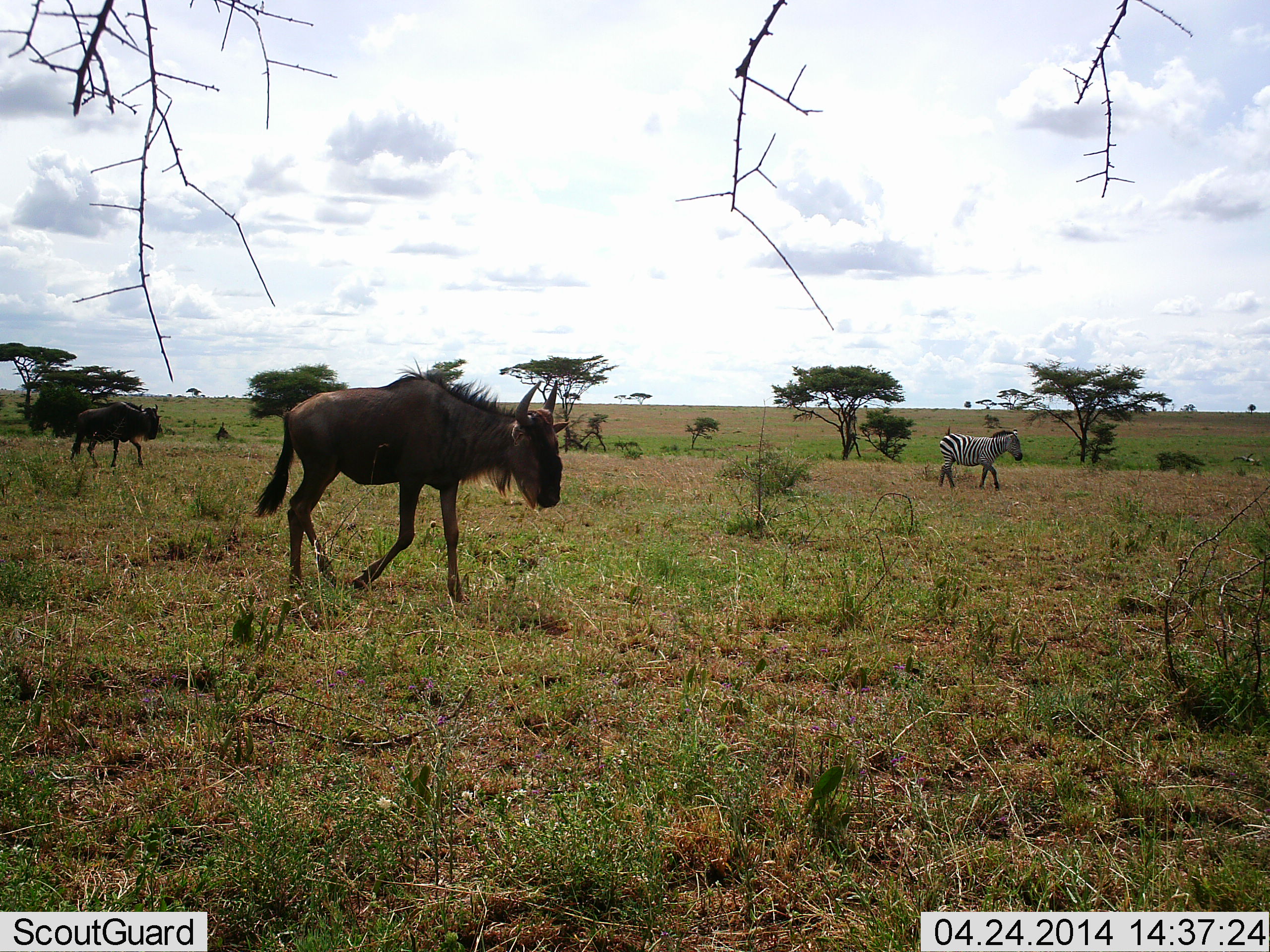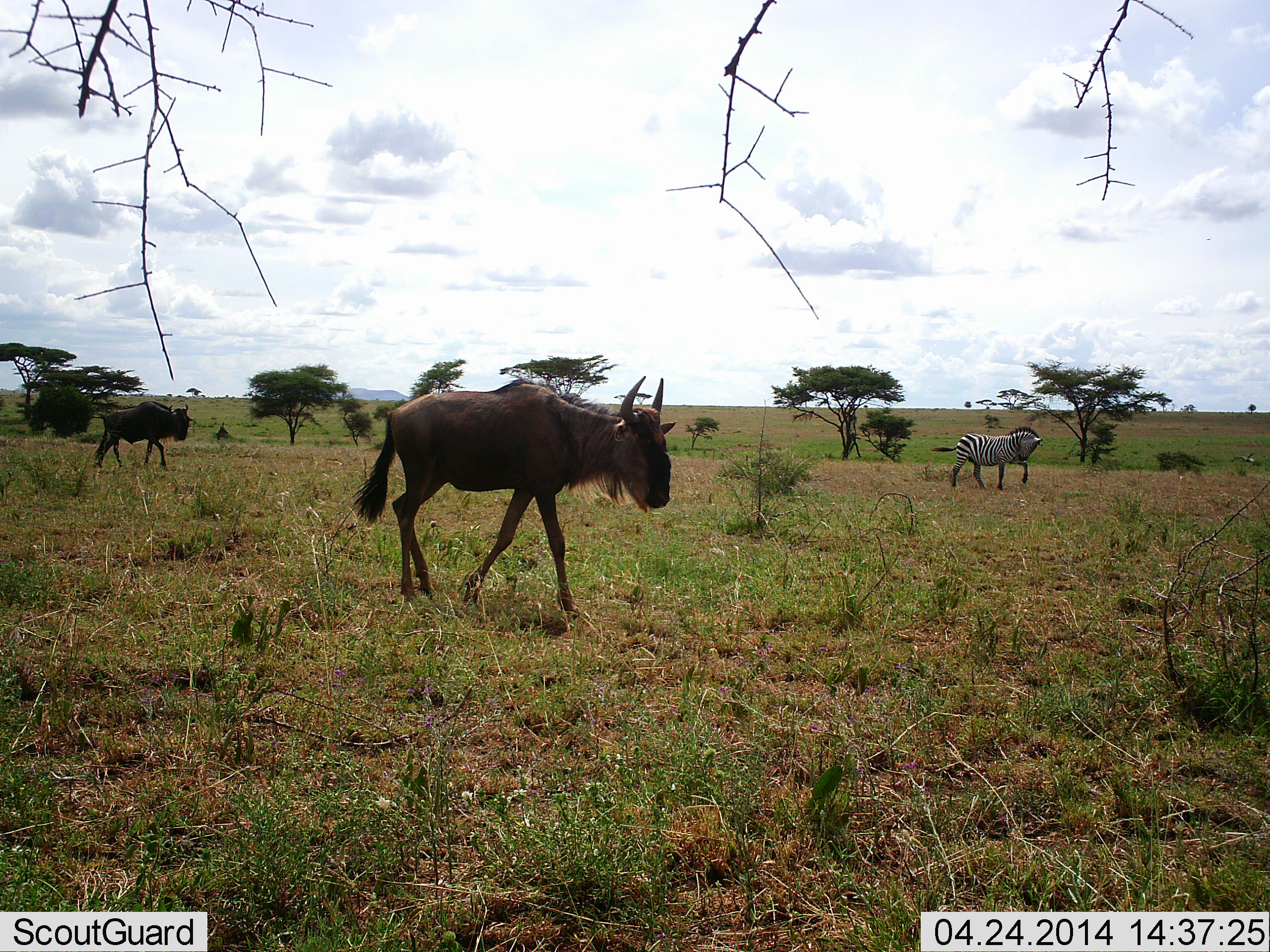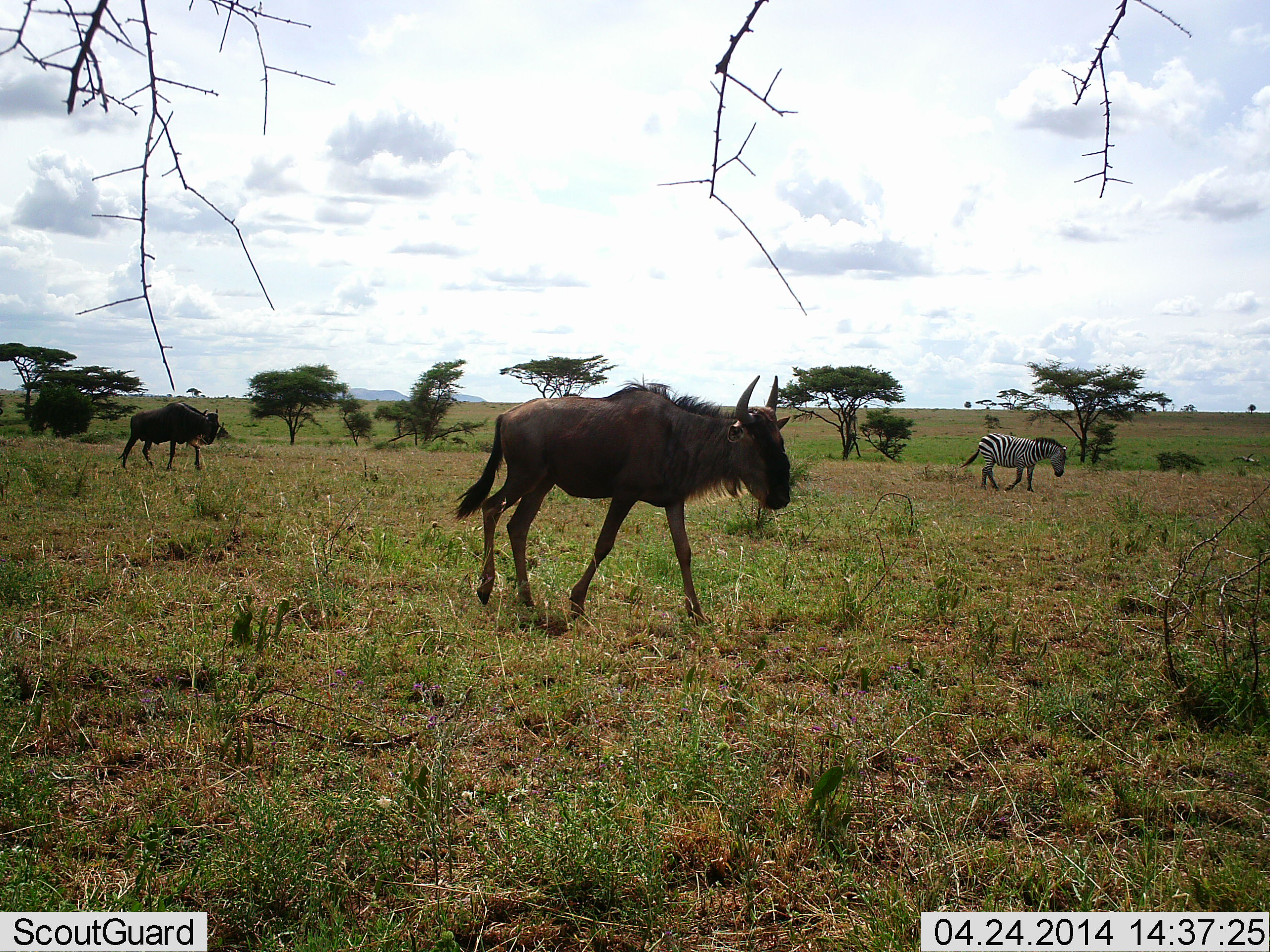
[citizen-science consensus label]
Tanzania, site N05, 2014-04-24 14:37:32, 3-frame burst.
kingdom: Animalia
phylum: Chordata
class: Mammalia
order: Artiodactyla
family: Bovidae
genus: Connochaetes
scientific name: Connochaetes taurinus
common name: blue wildebeest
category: wildebeest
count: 2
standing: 17%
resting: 0%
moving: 100%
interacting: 0%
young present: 0%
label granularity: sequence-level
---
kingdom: Animalia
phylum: Chordata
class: Mammalia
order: Perissodactyla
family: Equidae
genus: Equus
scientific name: Equus quagga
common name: plains zebra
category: zebra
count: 1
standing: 27%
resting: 0%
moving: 91%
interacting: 0%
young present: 0%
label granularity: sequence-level